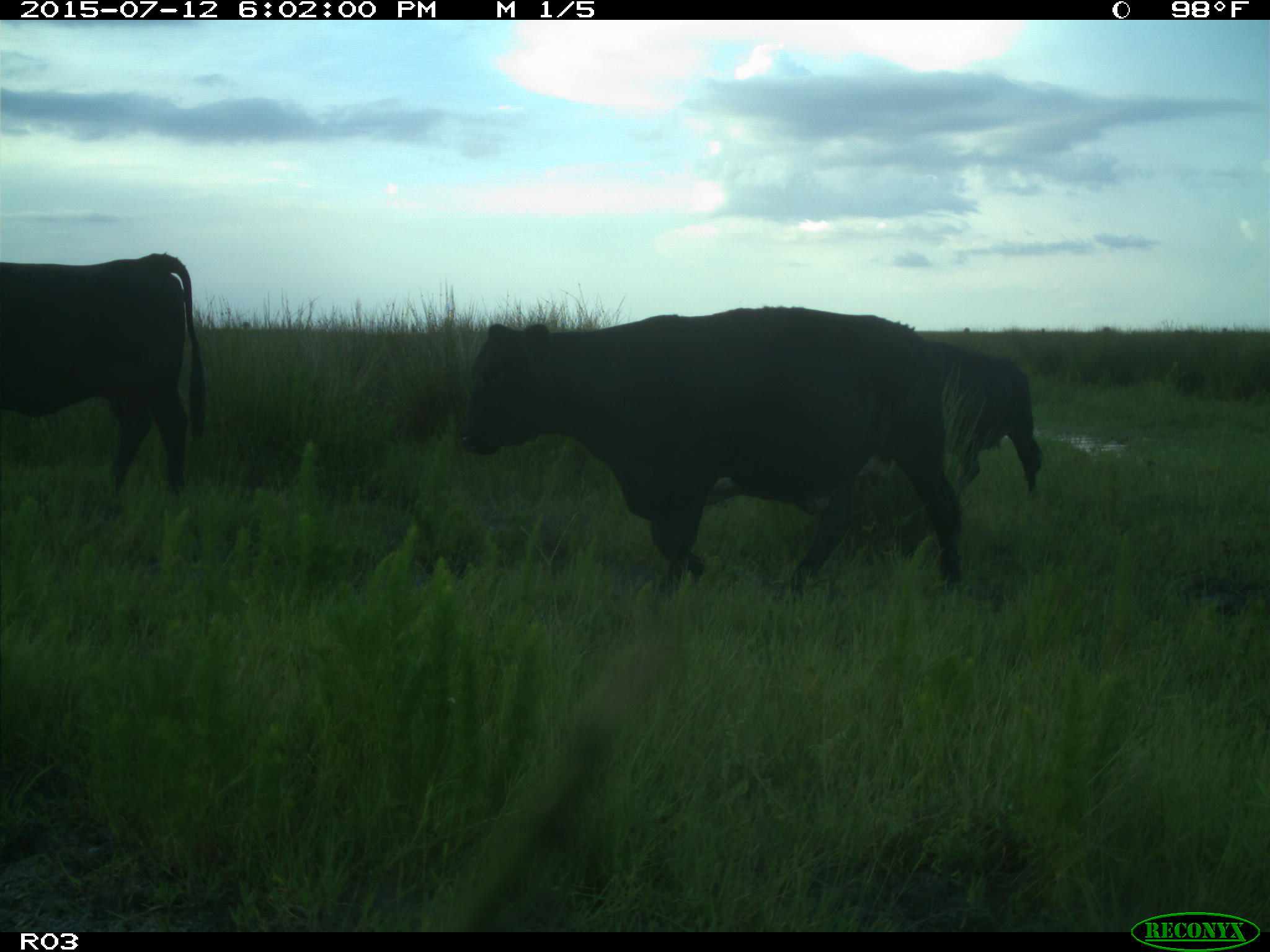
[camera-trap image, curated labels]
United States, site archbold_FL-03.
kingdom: Animalia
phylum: Chordata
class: Mammalia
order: Artiodactyla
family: Bovidae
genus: Bos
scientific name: Bos taurus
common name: domestic cow